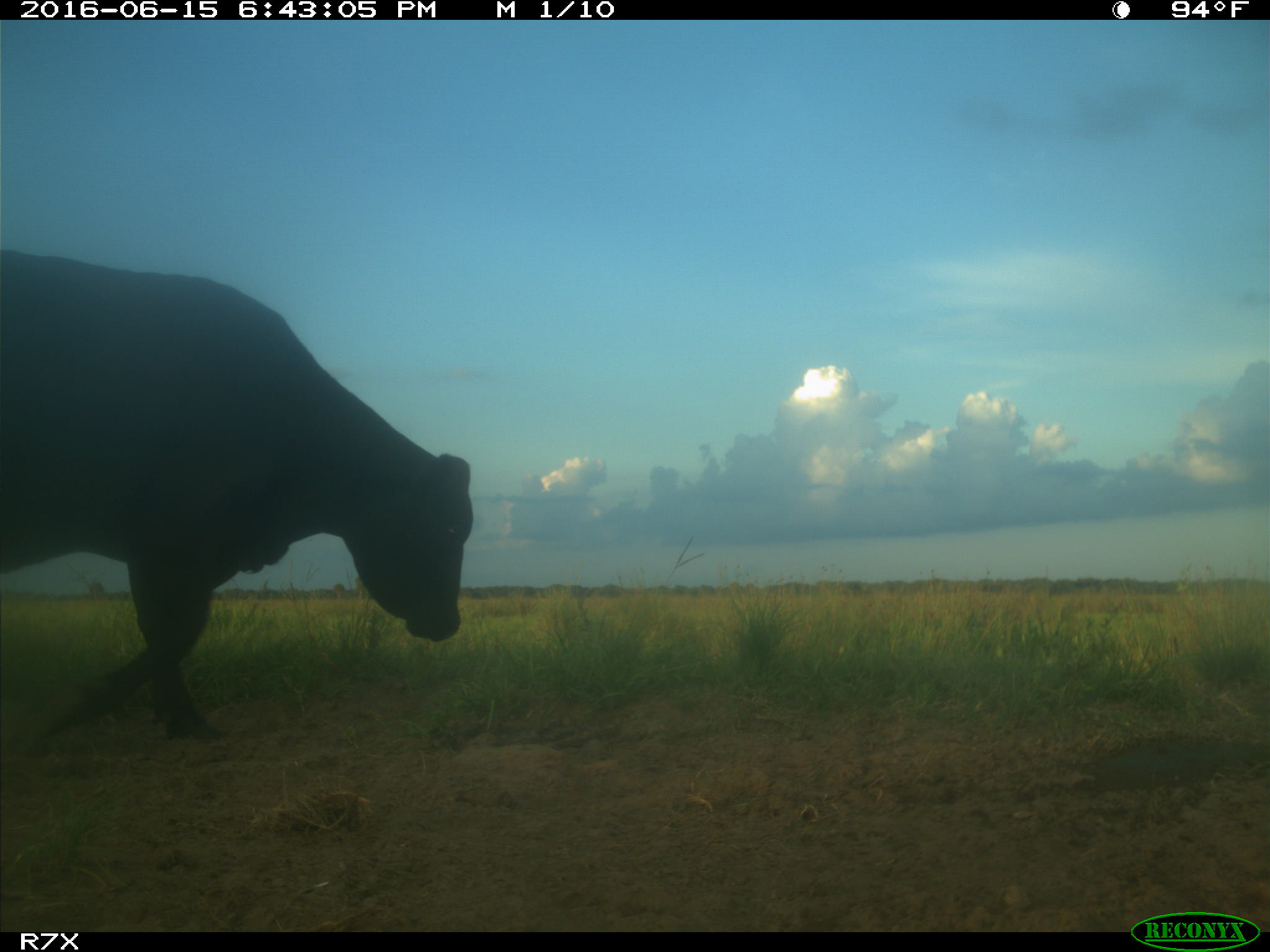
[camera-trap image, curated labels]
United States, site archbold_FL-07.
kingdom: Animalia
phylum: Chordata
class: Mammalia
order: Artiodactyla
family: Bovidae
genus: Bos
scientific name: Bos taurus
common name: domestic cow